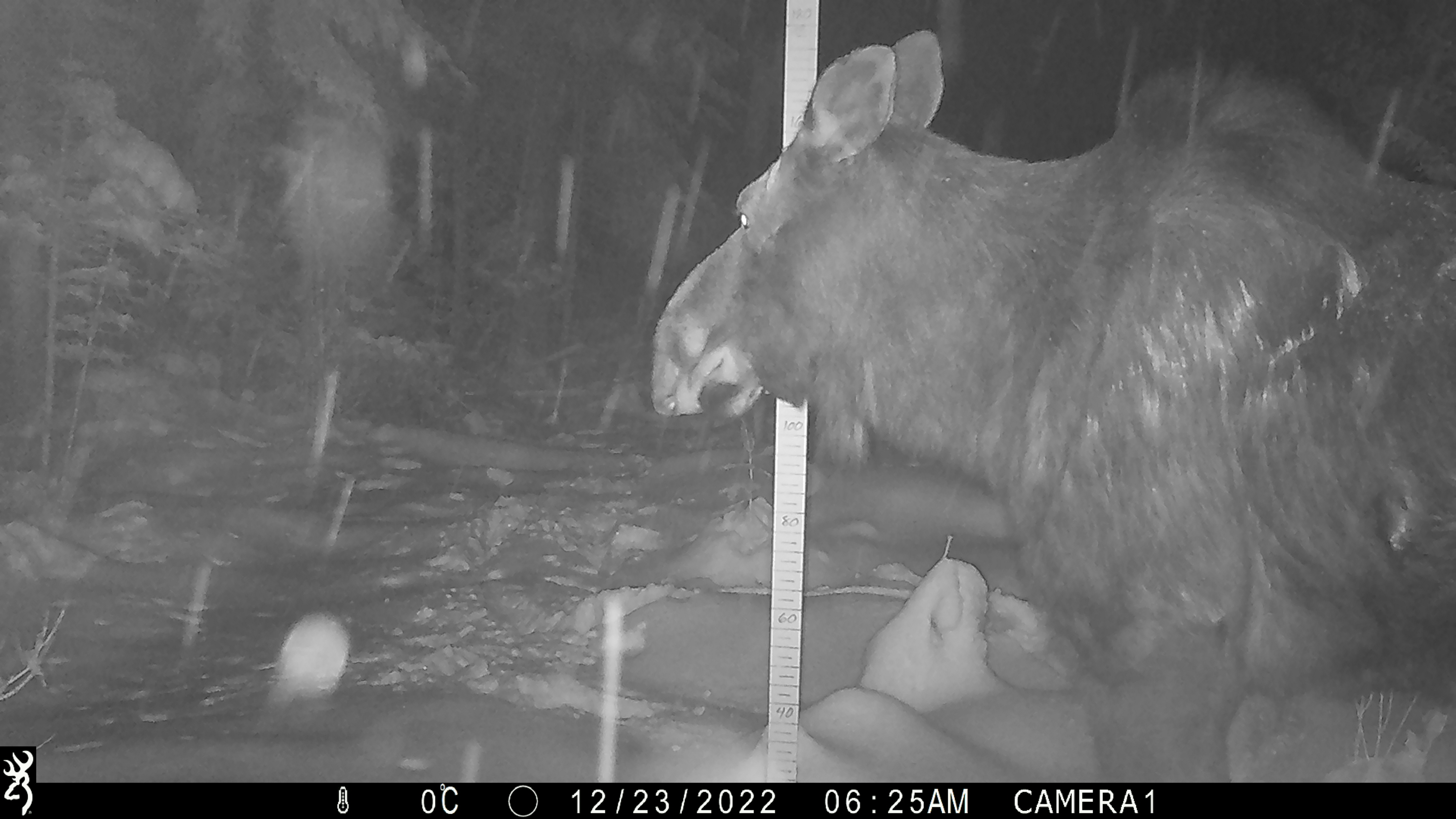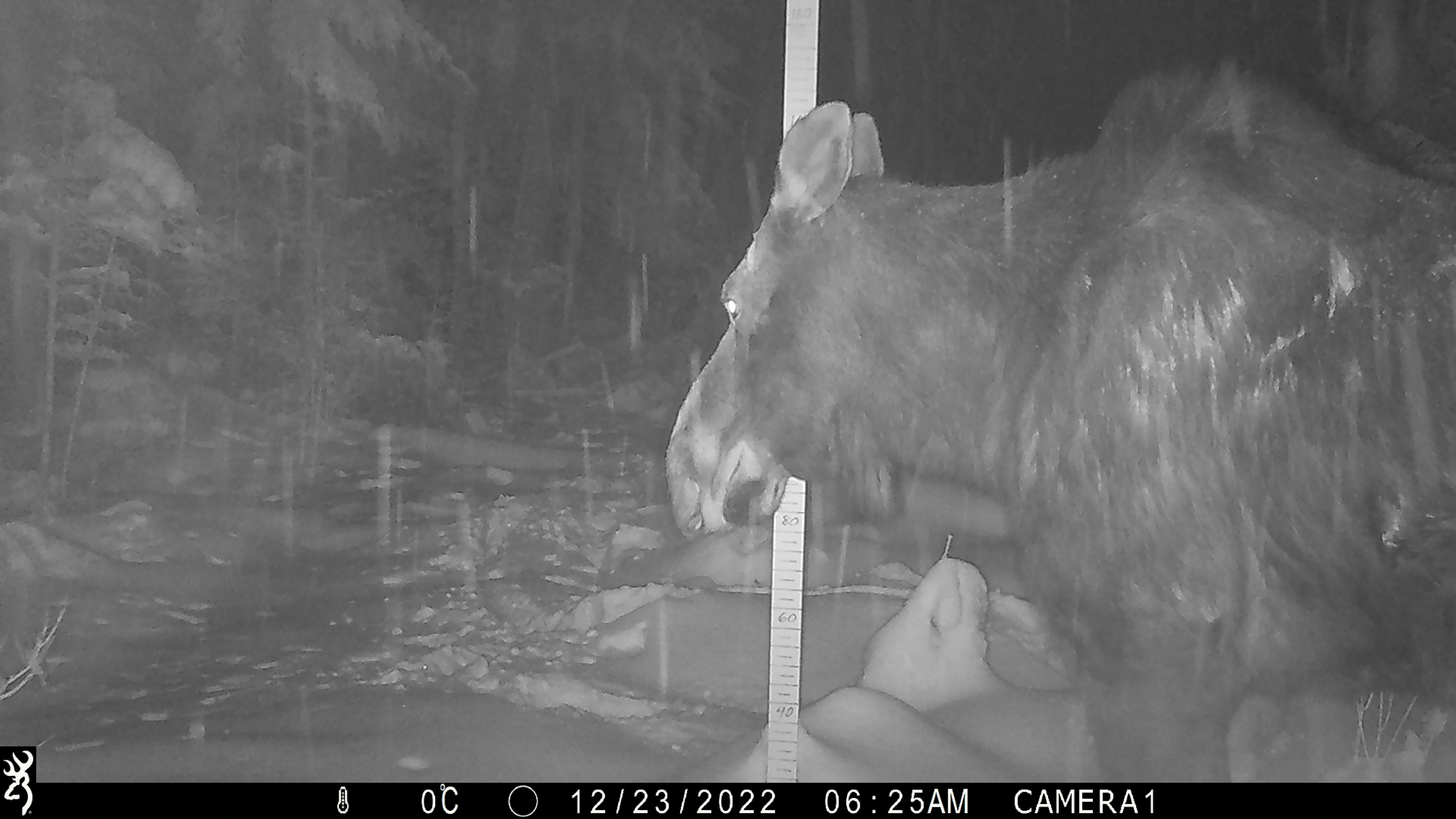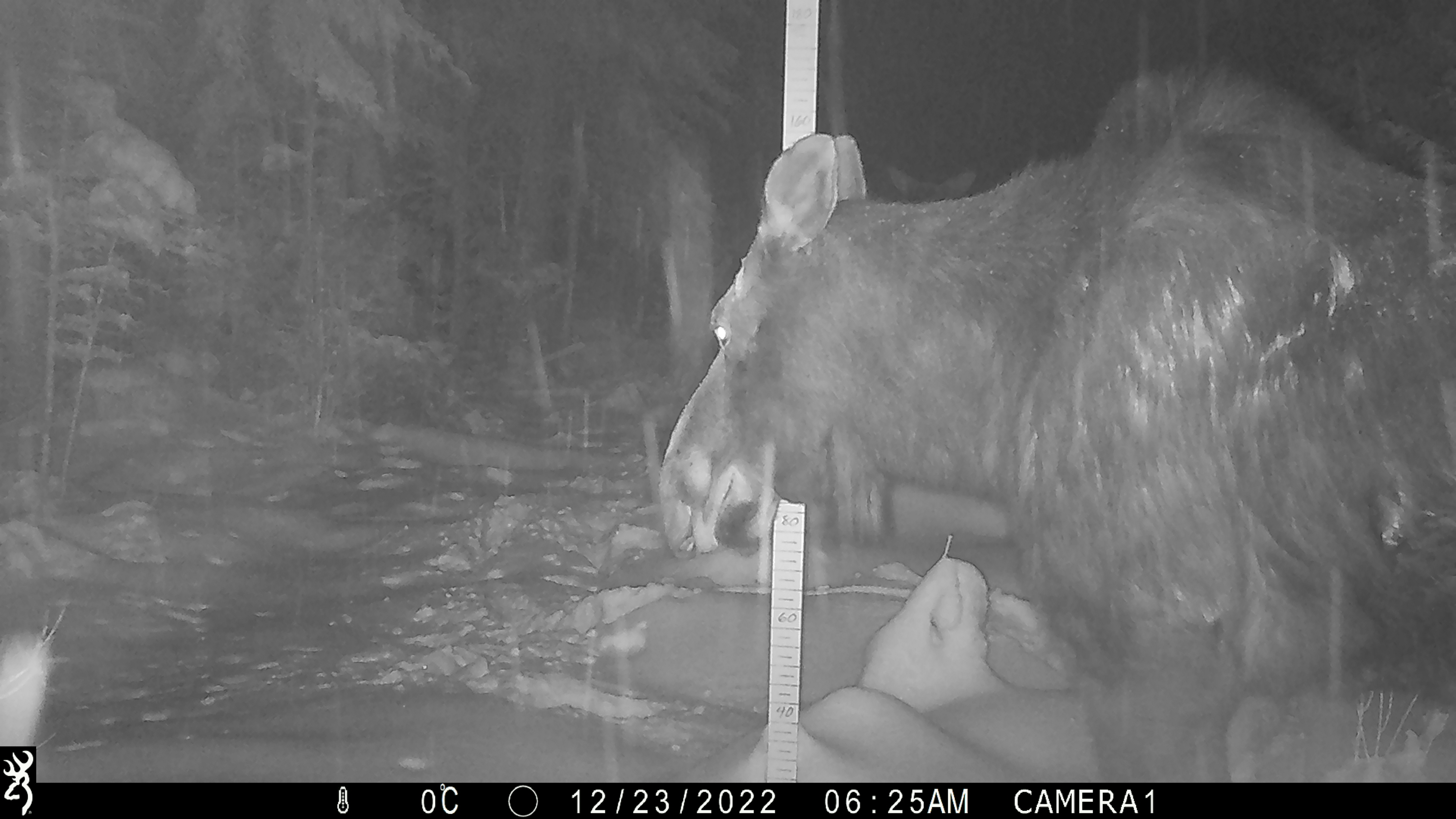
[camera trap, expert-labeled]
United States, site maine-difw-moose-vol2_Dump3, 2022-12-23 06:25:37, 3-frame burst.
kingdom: Animalia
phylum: Chordata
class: Mammalia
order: Artiodactyla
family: Cervidae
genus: Alces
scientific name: Alces alces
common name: moose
Moose (Alces alces).